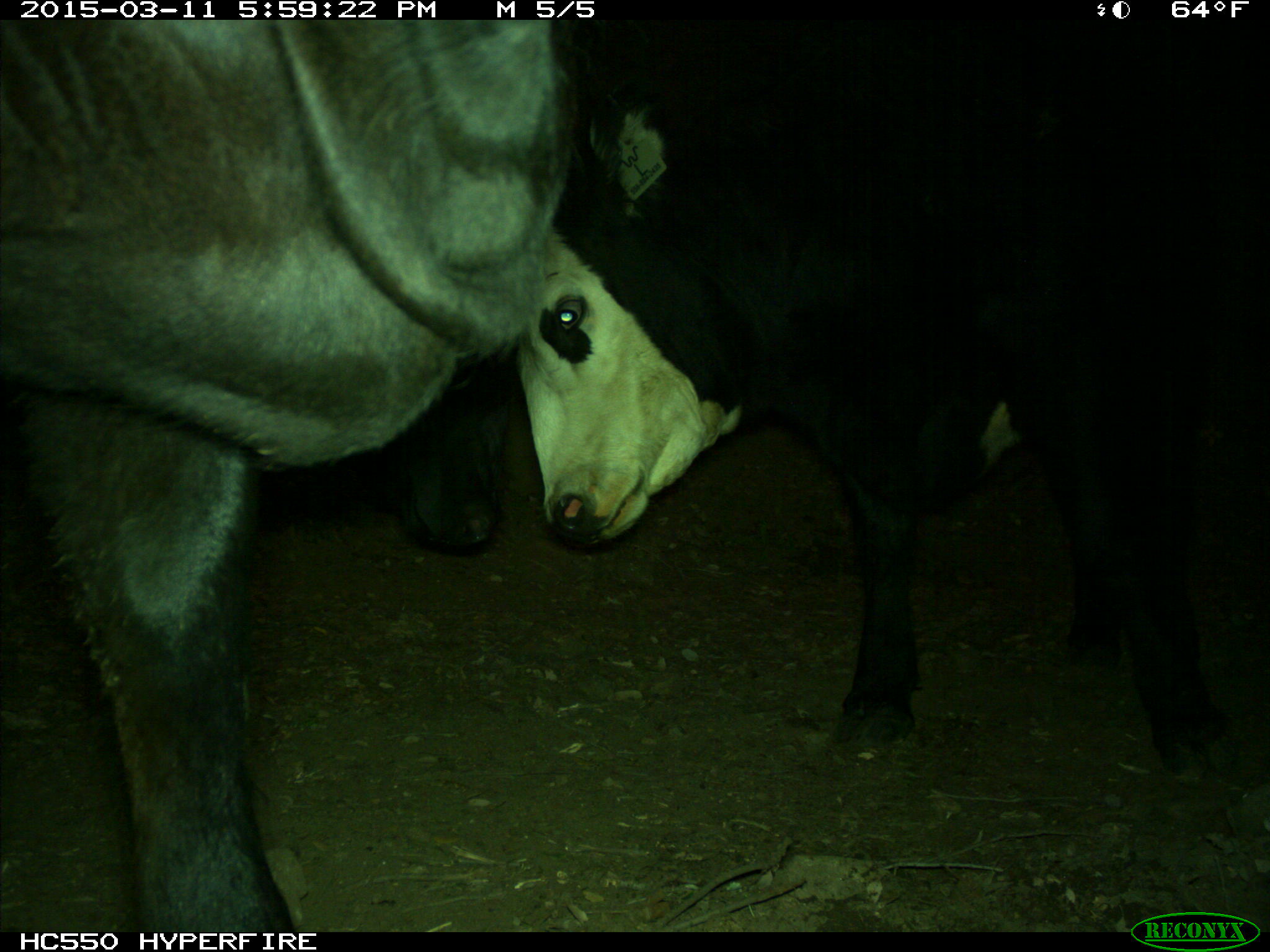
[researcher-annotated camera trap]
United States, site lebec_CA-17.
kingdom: Animalia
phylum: Chordata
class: Mammalia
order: Artiodactyla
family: Bovidae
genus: Bos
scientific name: Bos taurus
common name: domestic cow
Bos taurus (domestic cow).